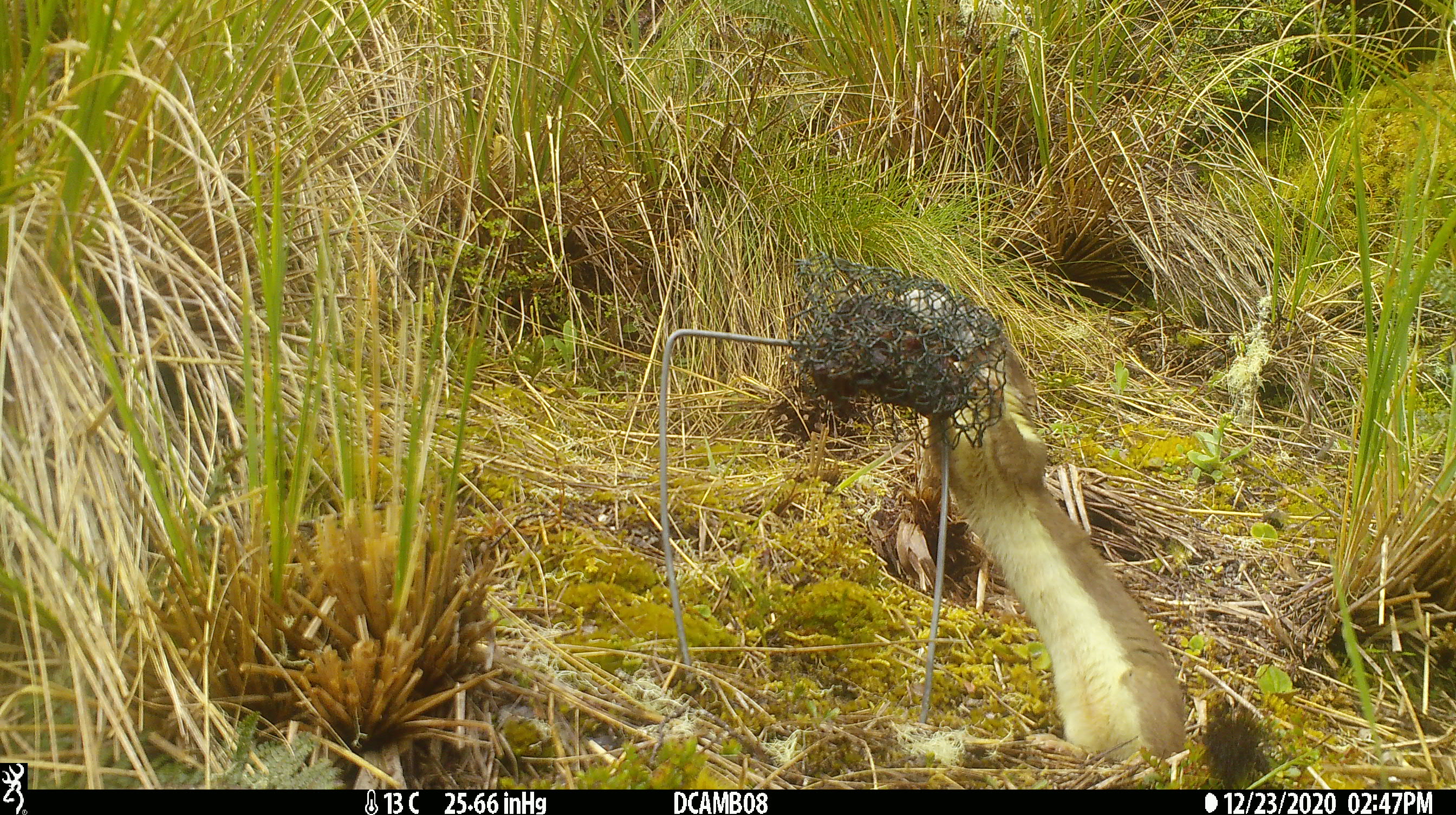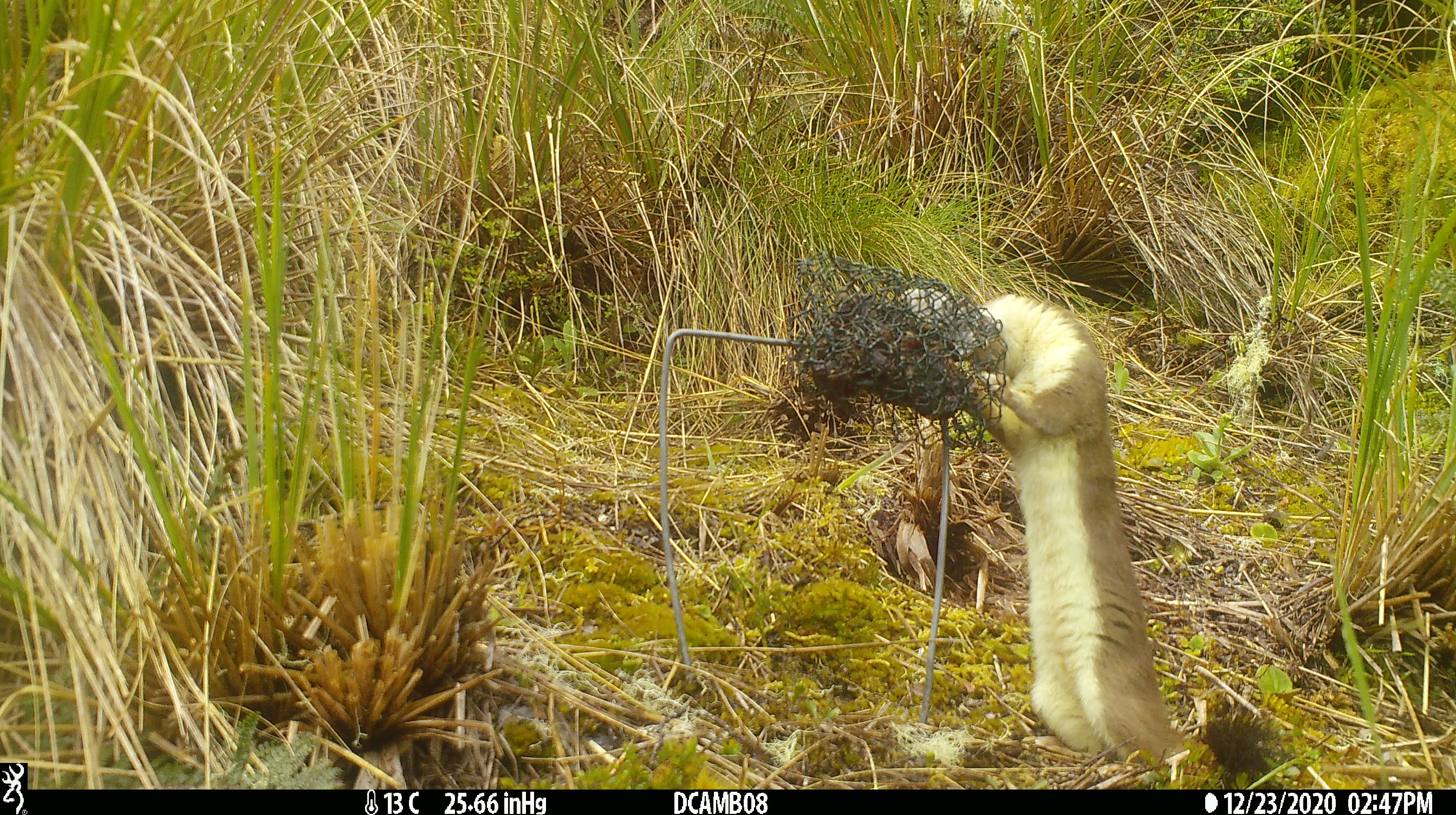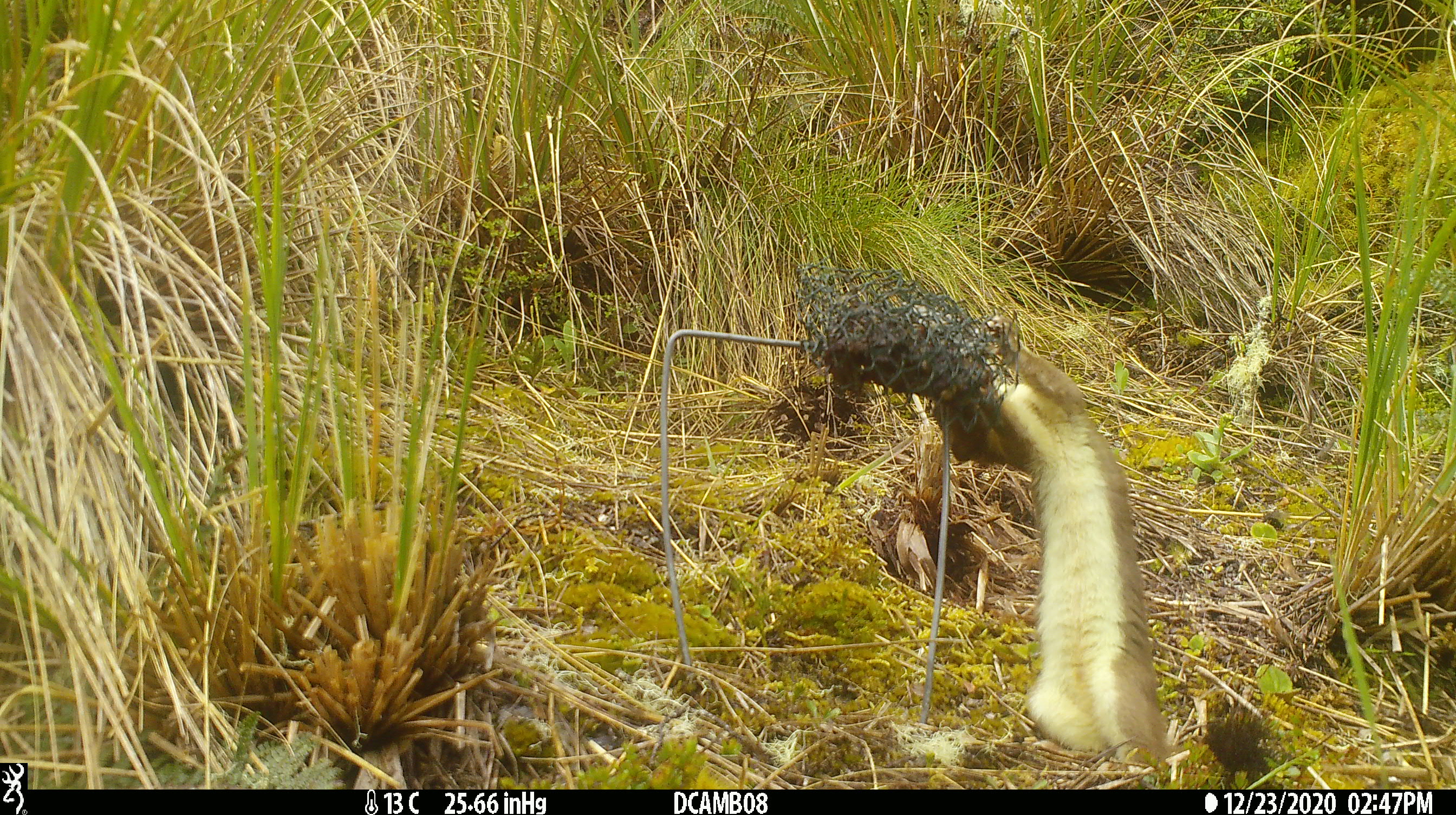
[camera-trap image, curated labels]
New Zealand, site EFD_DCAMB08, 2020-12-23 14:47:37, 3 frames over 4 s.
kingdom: Animalia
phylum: Chordata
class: Mammalia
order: Carnivora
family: Mustelidae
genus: Mustela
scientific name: Mustela erminea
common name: stoat